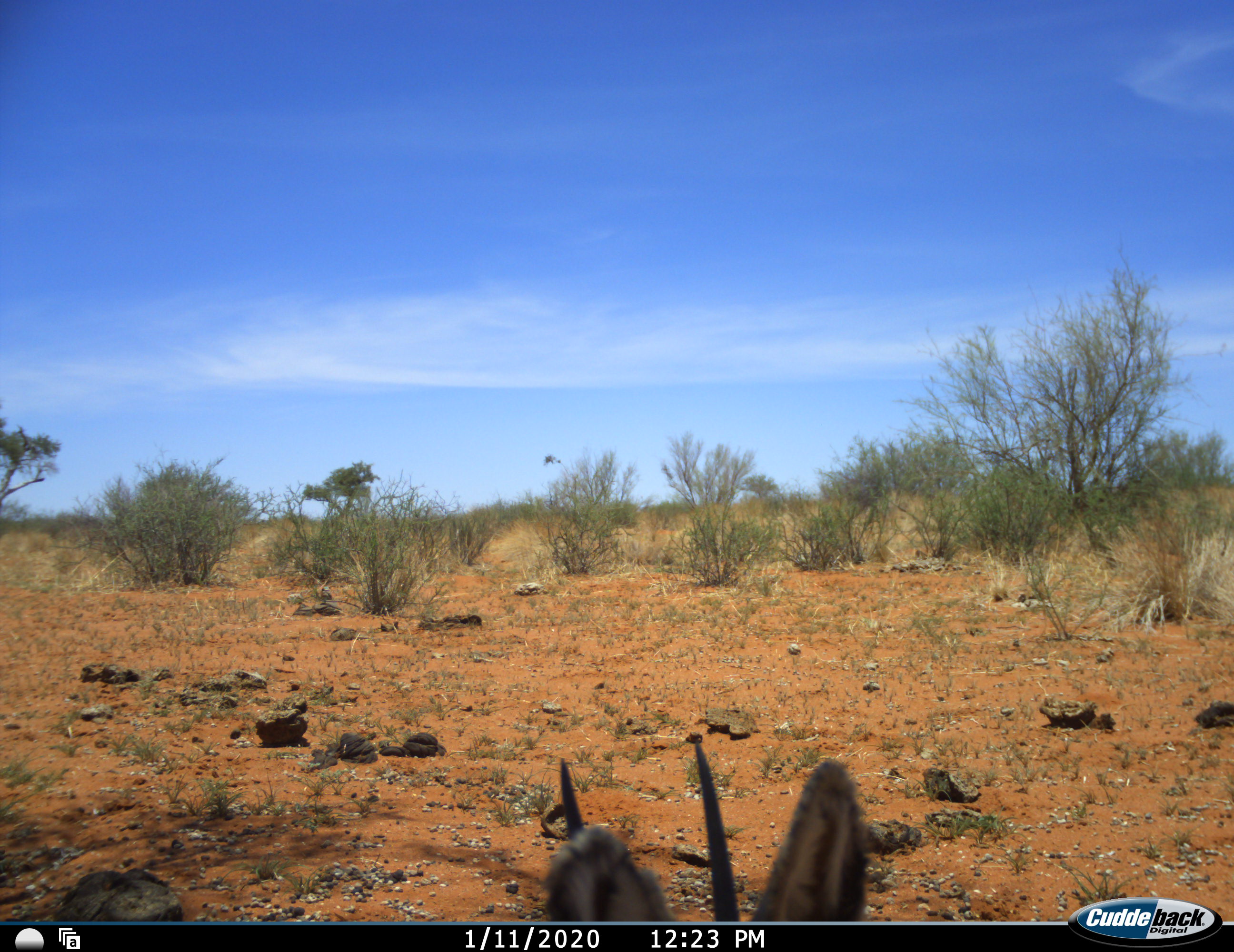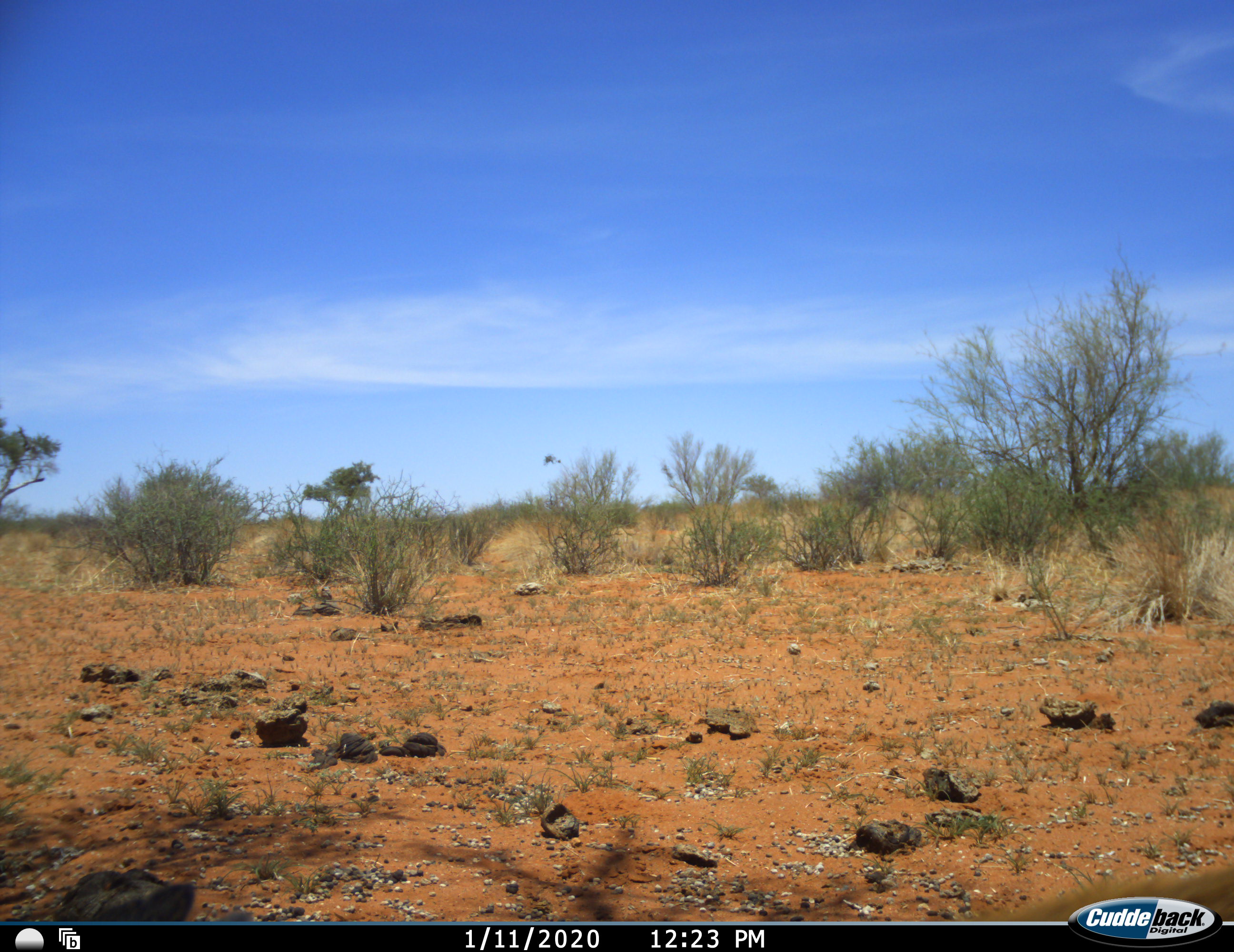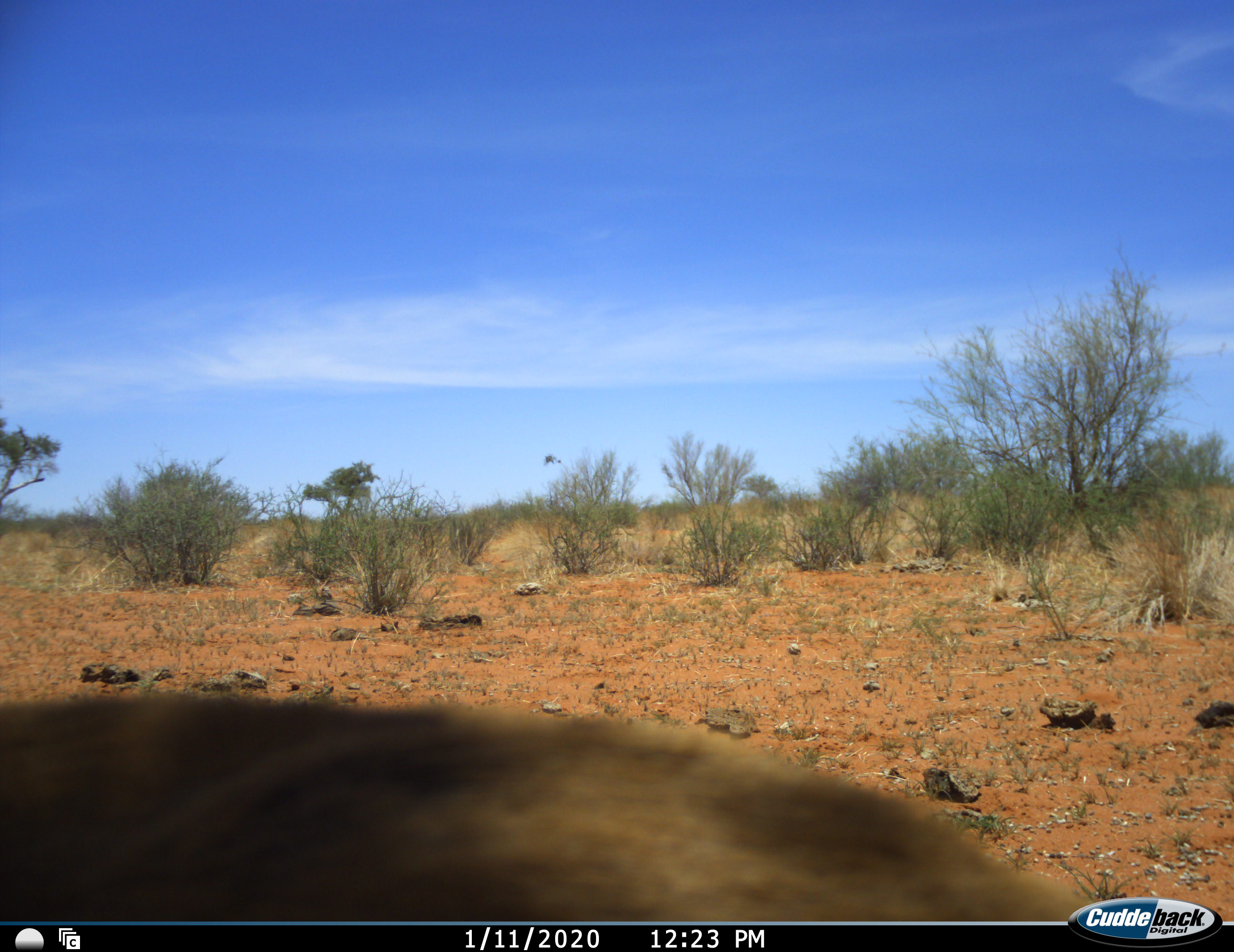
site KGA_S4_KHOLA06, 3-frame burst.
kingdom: Animalia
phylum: Chordata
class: Mammalia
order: Artiodactyla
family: Bovidae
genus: Raphicerus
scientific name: Raphicerus campestris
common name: steenbok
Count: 1.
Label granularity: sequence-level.